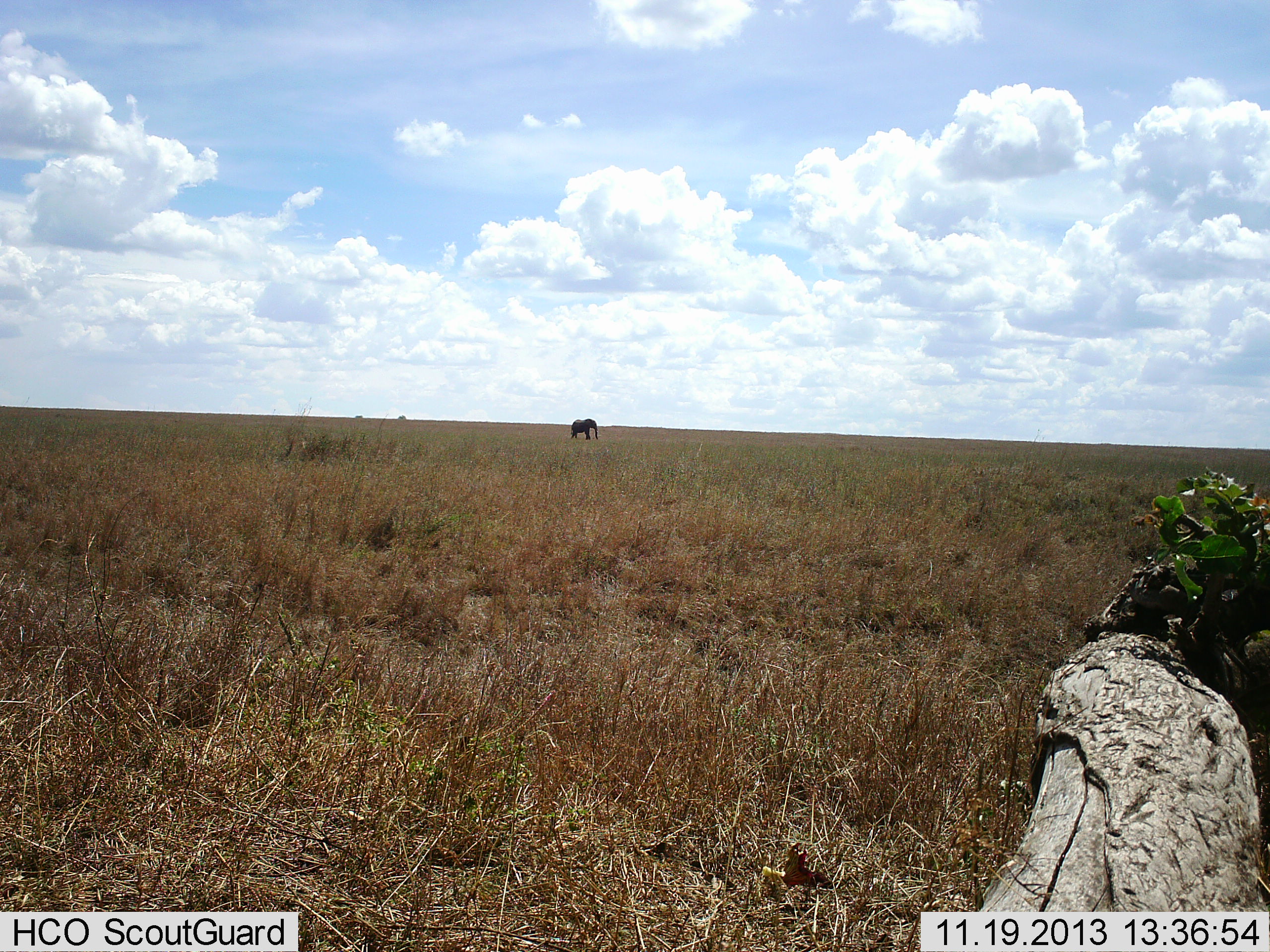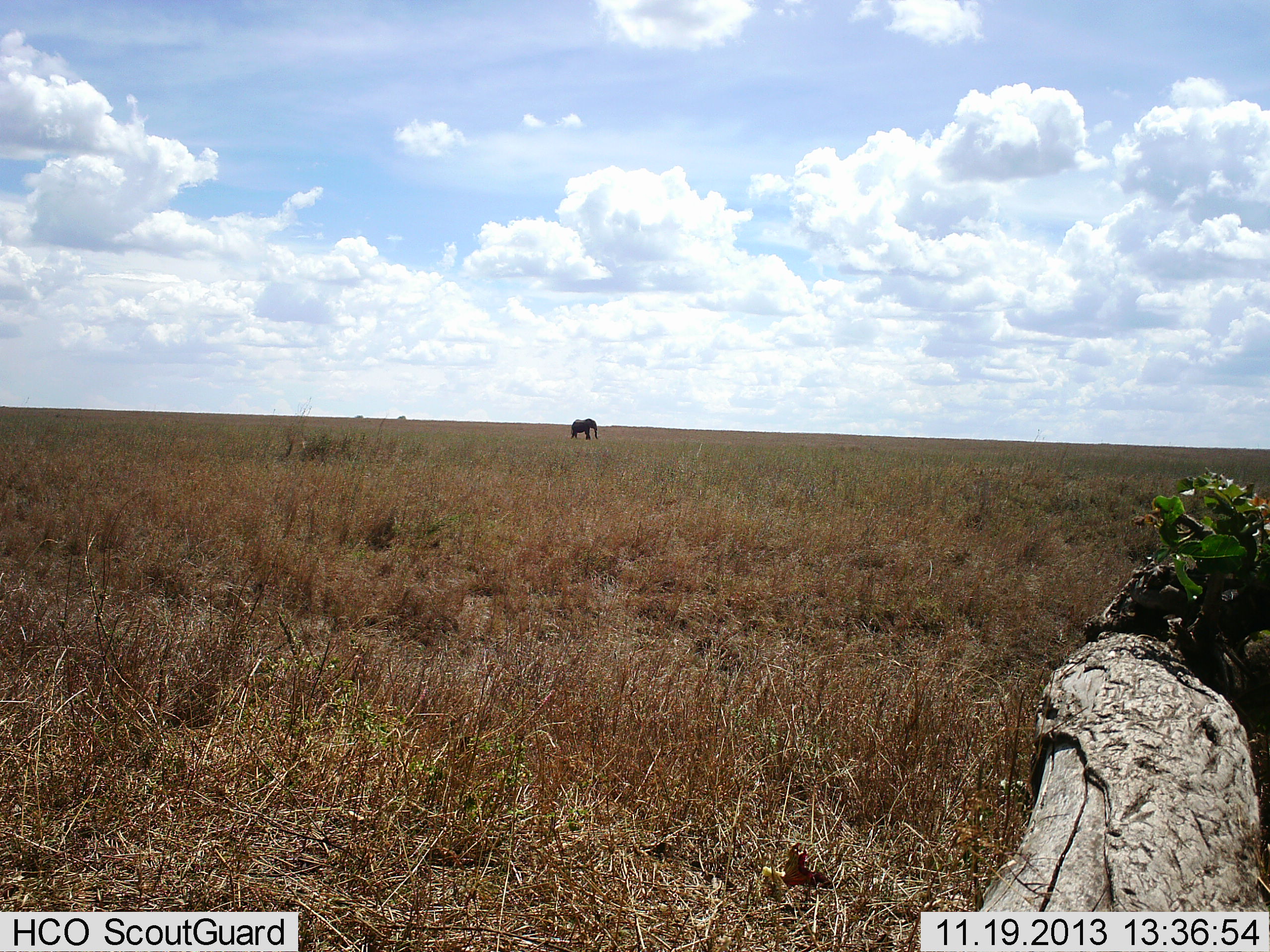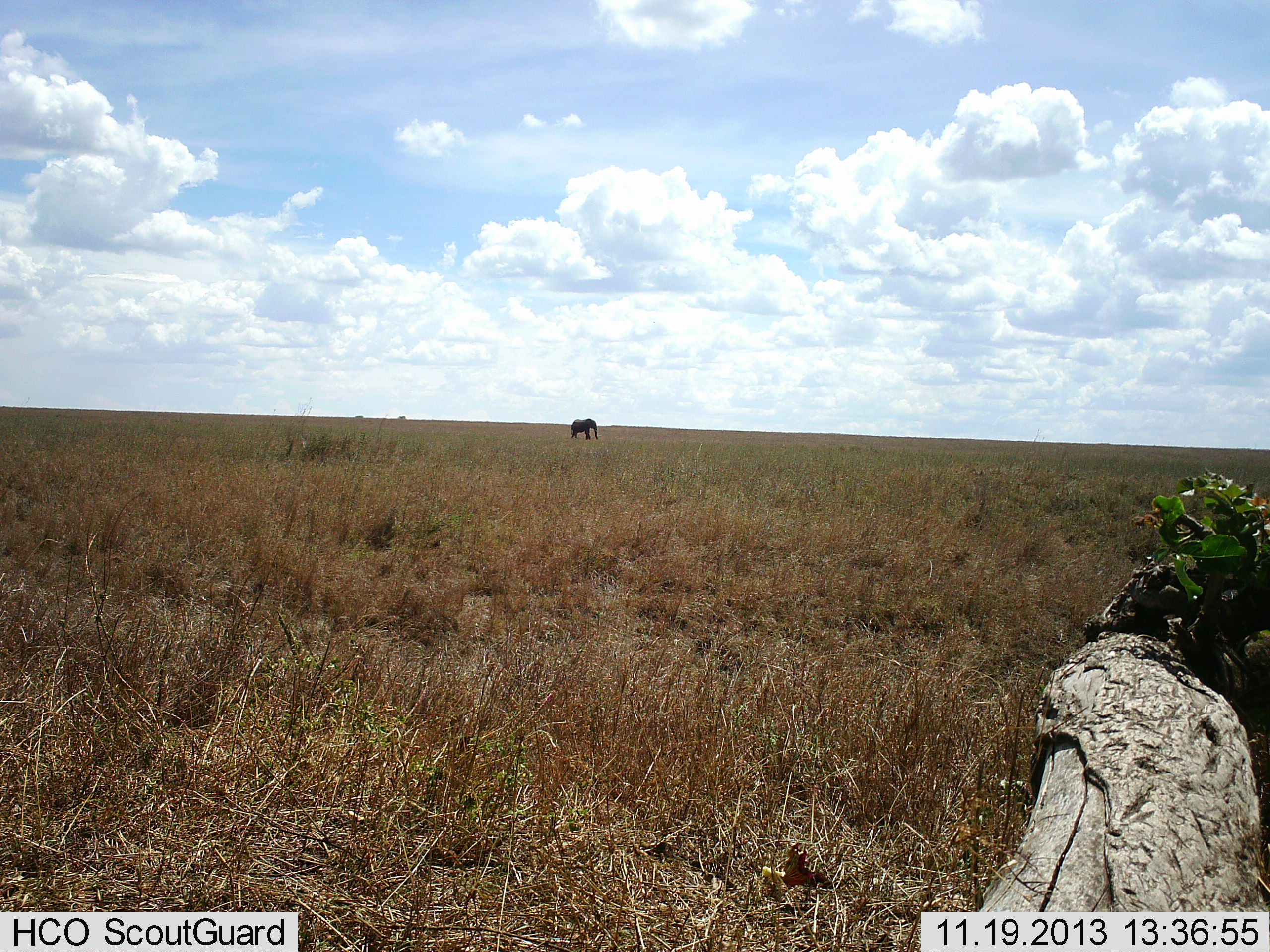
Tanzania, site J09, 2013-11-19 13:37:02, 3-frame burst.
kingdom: Animalia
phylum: Chordata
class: Mammalia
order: Proboscidea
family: Elephantidae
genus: Loxodonta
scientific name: Loxodonta africana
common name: african bush elephant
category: elephant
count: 1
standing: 91%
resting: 0%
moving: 9%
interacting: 0%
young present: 0%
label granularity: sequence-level